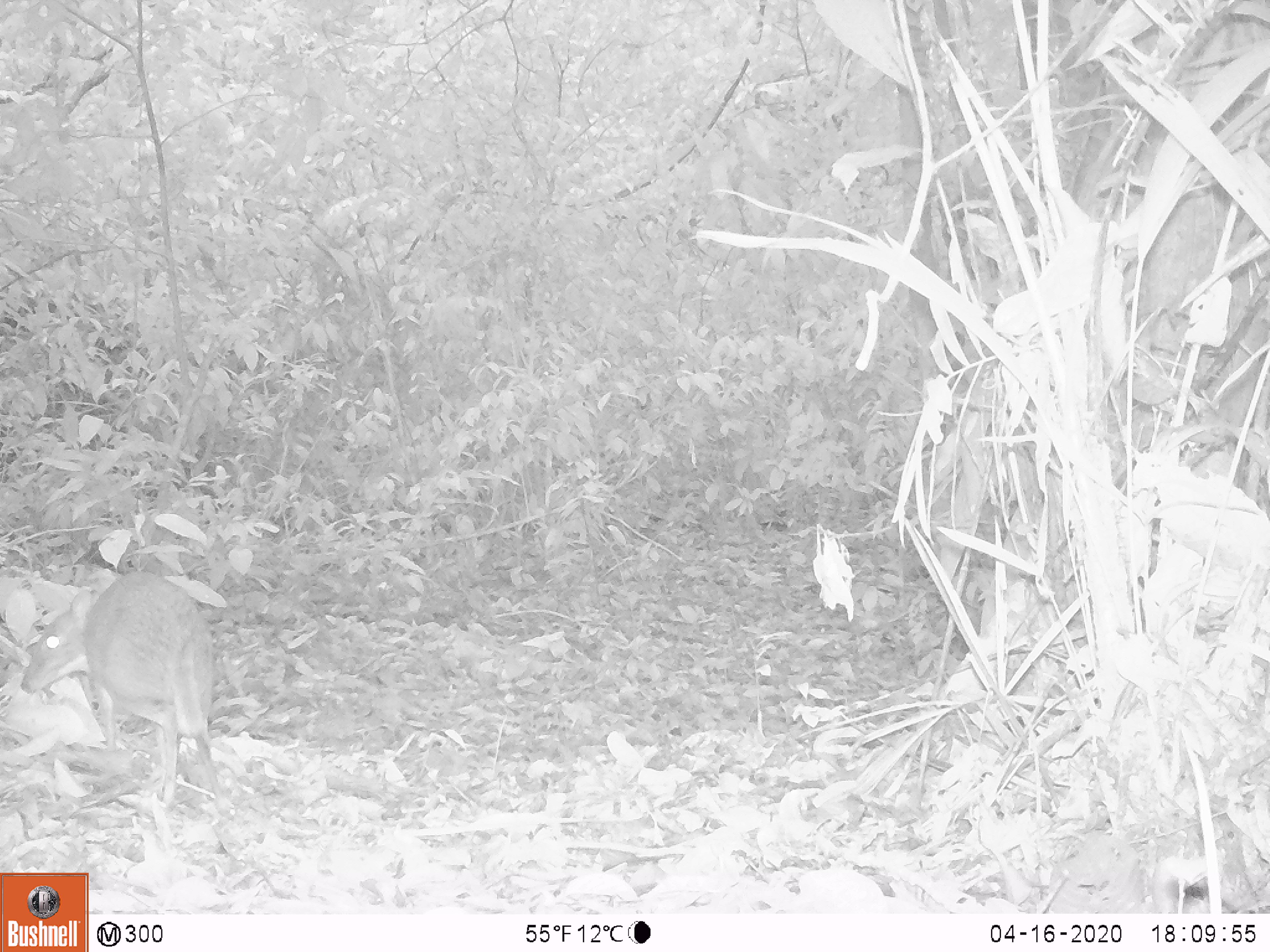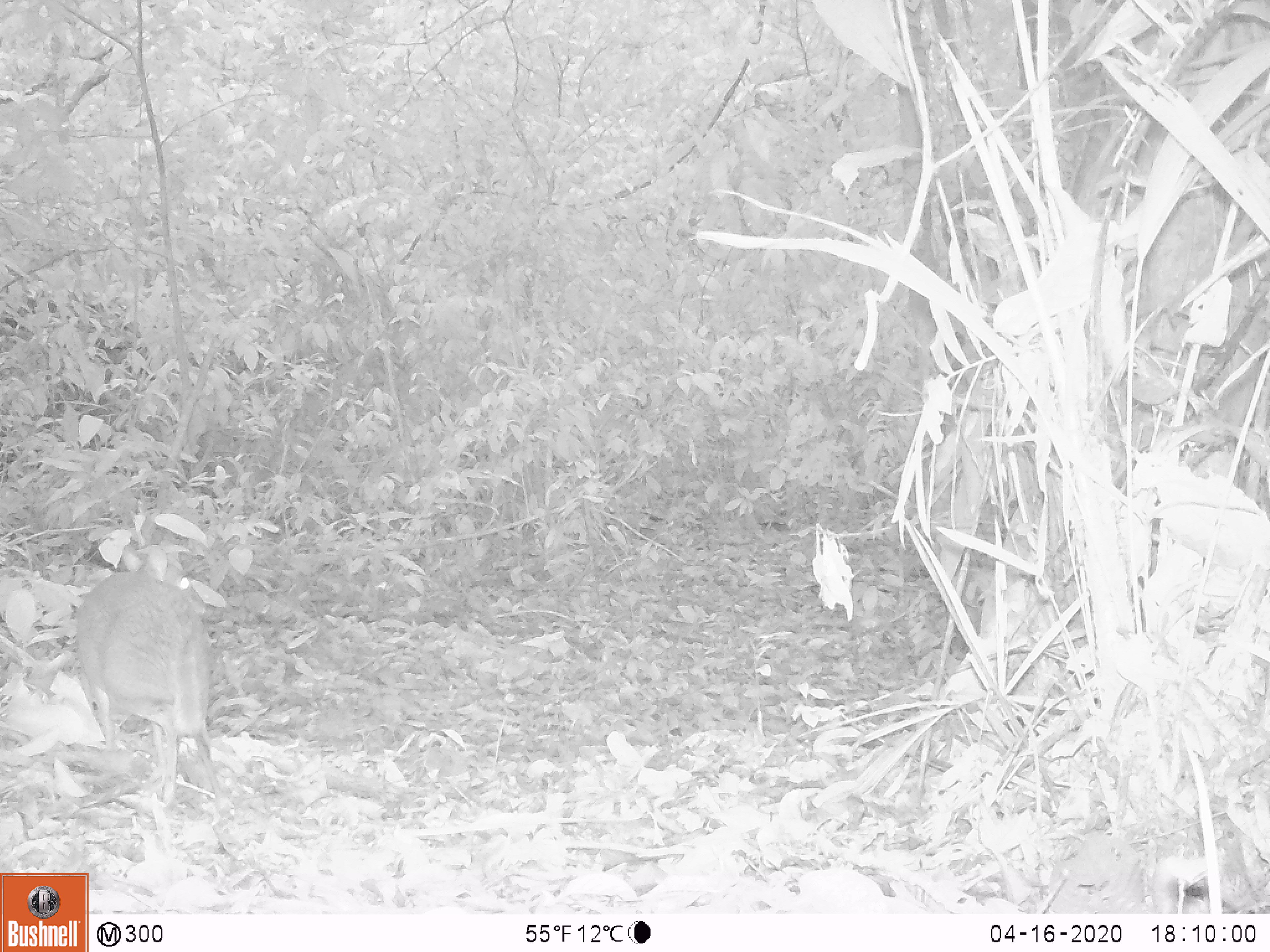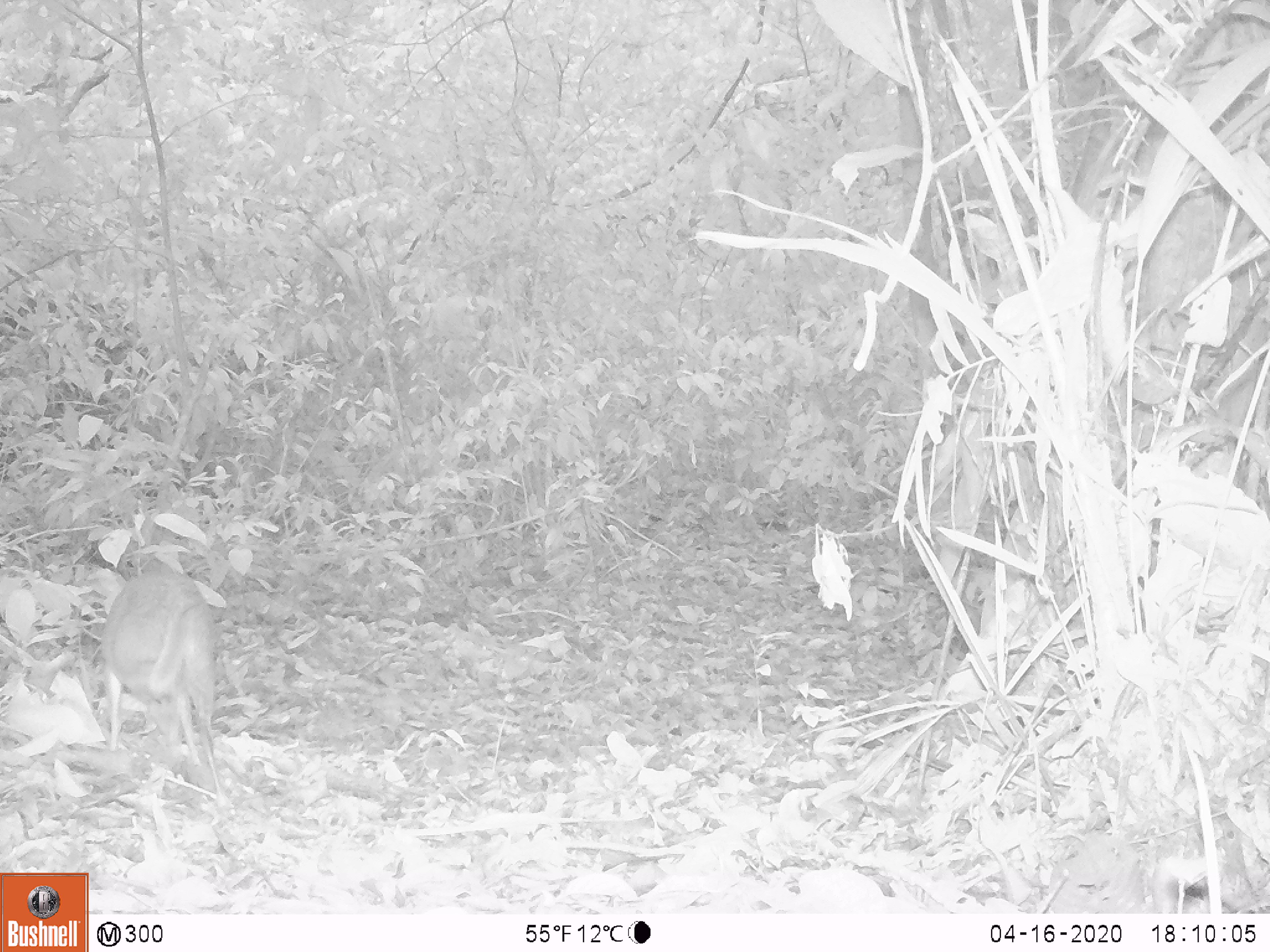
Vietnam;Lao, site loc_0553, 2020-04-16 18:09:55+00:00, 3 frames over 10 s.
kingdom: Animalia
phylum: Chordata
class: Mammalia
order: Artiodactyla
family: Tragulidae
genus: Moschiola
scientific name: Moschiola meminna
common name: chevrotain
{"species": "chevrotain (Moschiola meminna)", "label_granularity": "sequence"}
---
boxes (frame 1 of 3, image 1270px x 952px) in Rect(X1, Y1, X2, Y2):
chevrotain: Rect(20, 569, 232, 818)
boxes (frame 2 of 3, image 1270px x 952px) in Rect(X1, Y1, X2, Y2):
chevrotain: Rect(75, 561, 235, 813)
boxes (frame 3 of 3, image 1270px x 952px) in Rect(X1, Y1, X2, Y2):
chevrotain: Rect(98, 551, 234, 813)